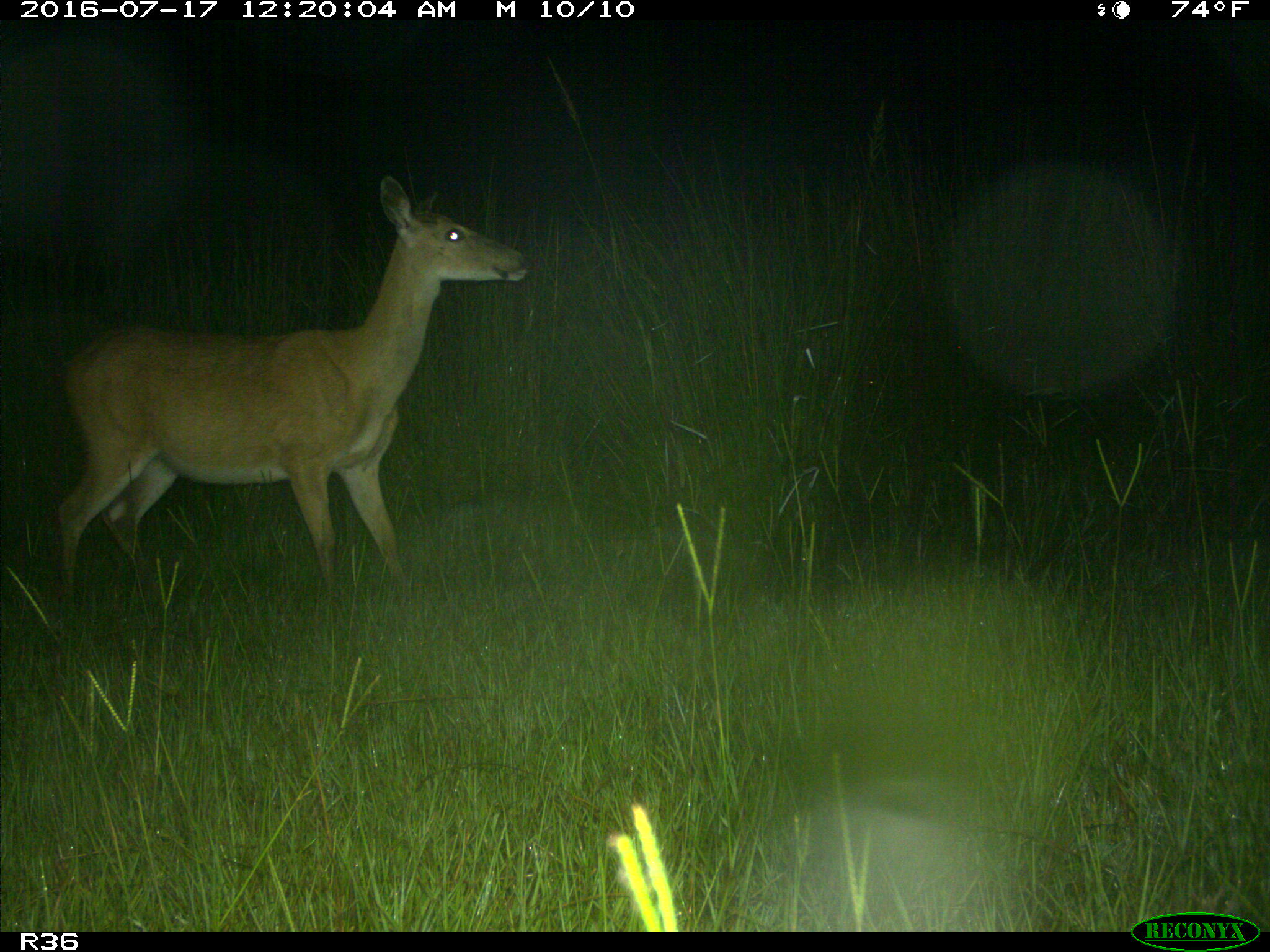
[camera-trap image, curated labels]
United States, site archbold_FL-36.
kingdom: Animalia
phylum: Chordata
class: Mammalia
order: Artiodactyla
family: Cervidae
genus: Odocoileus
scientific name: Odocoileus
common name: deer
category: unidentified deer